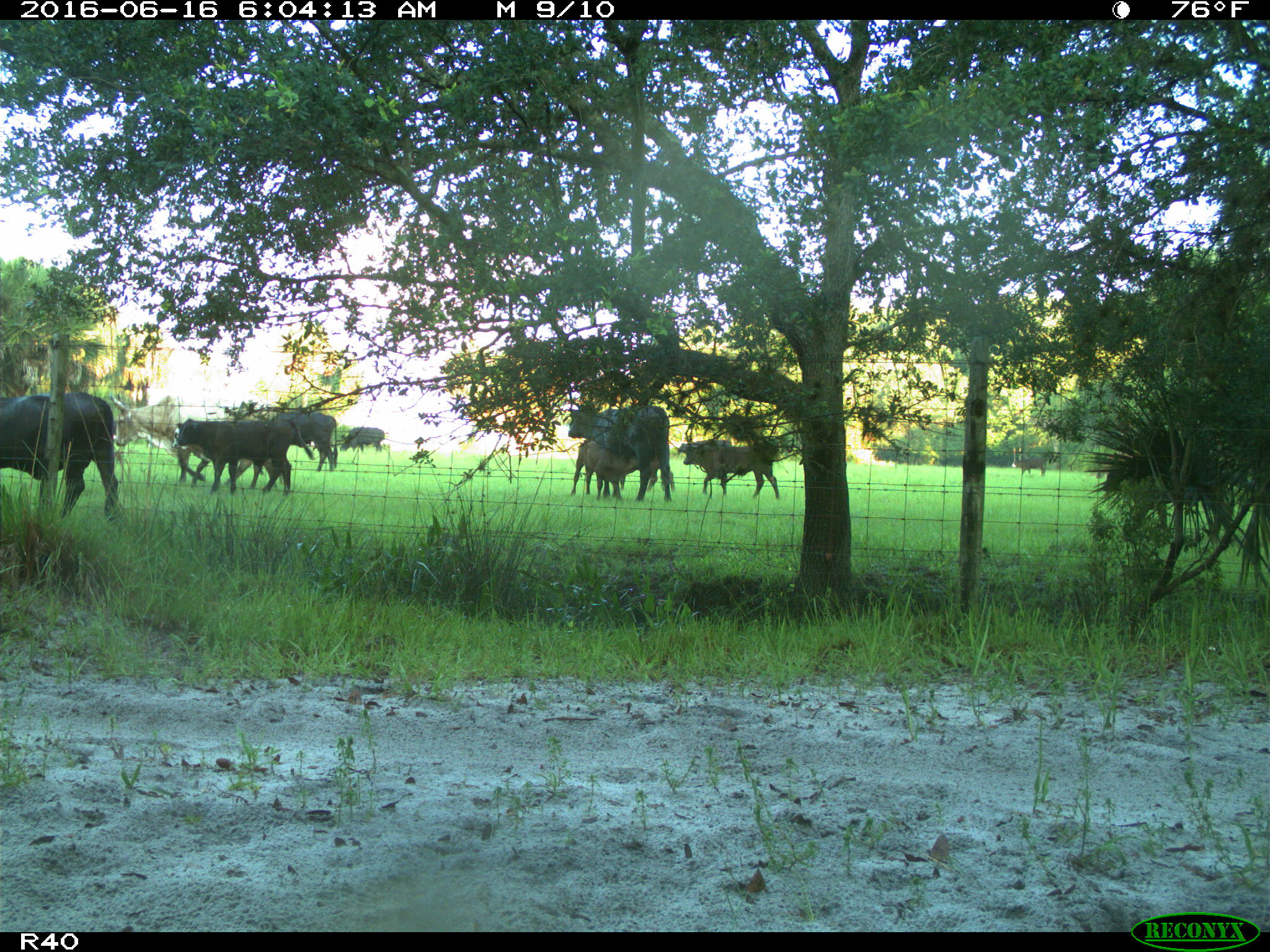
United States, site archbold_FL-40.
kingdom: Animalia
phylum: Chordata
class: Mammalia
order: Artiodactyla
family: Bovidae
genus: Bos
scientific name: Bos taurus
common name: domestic cow